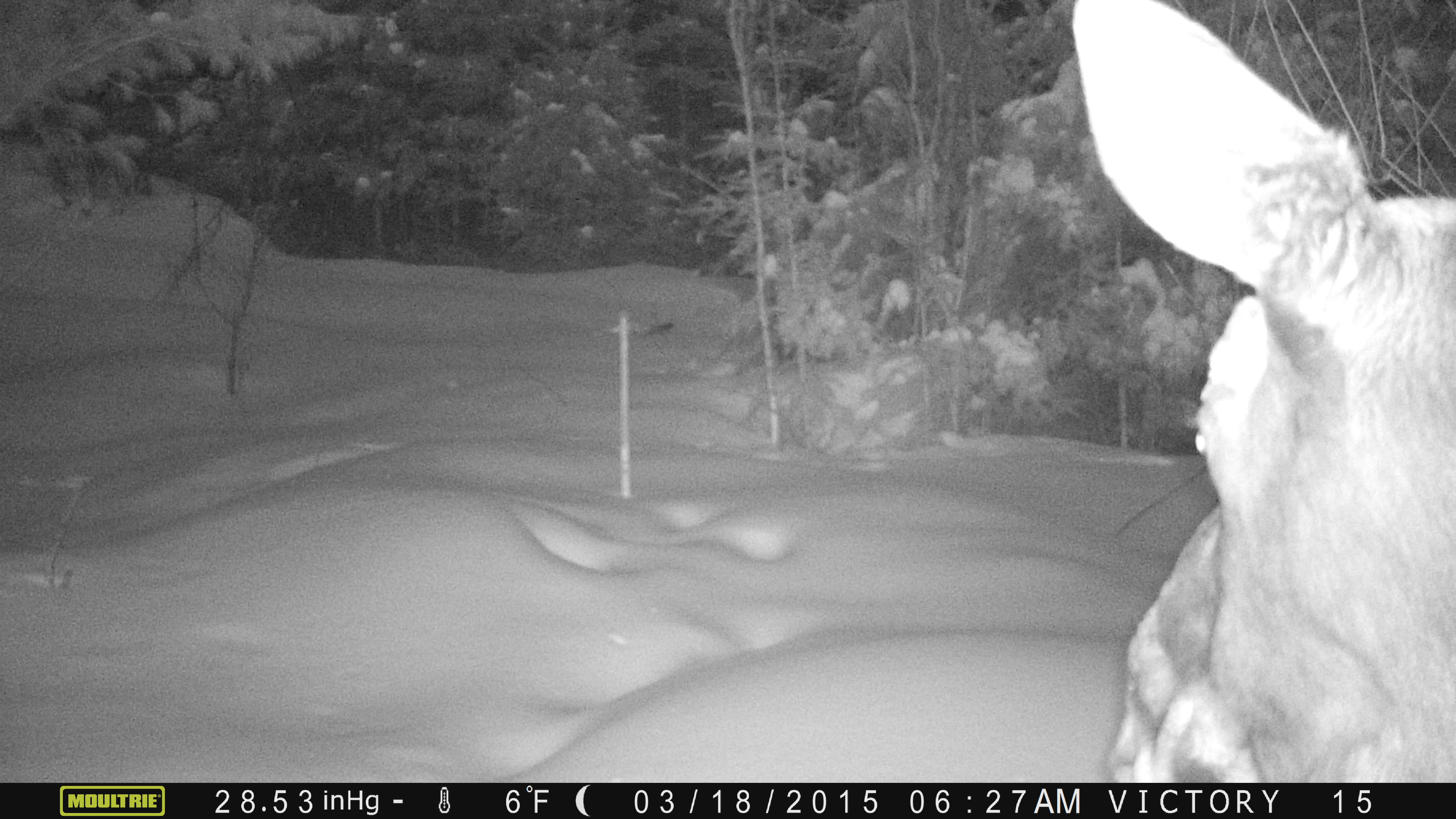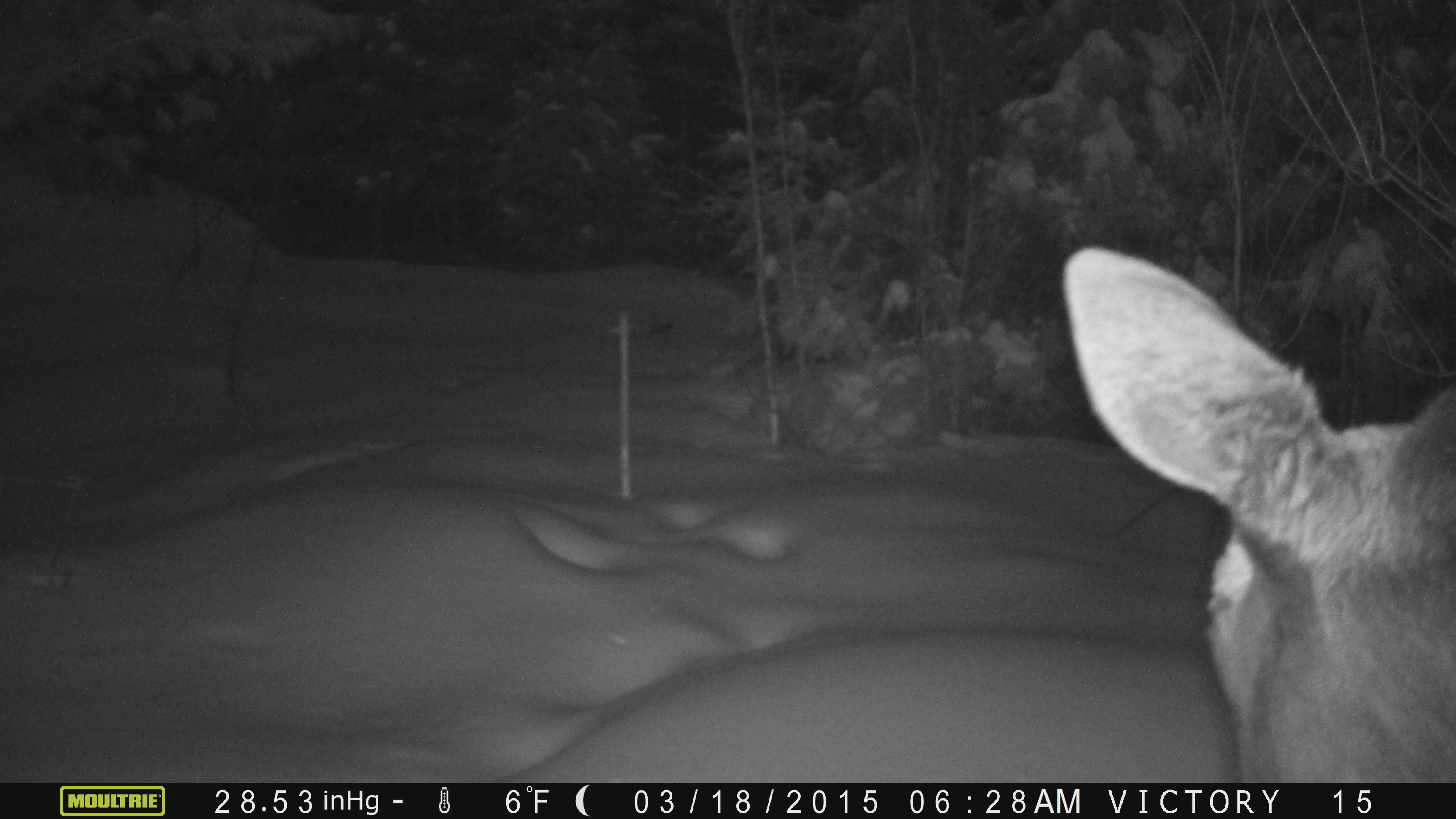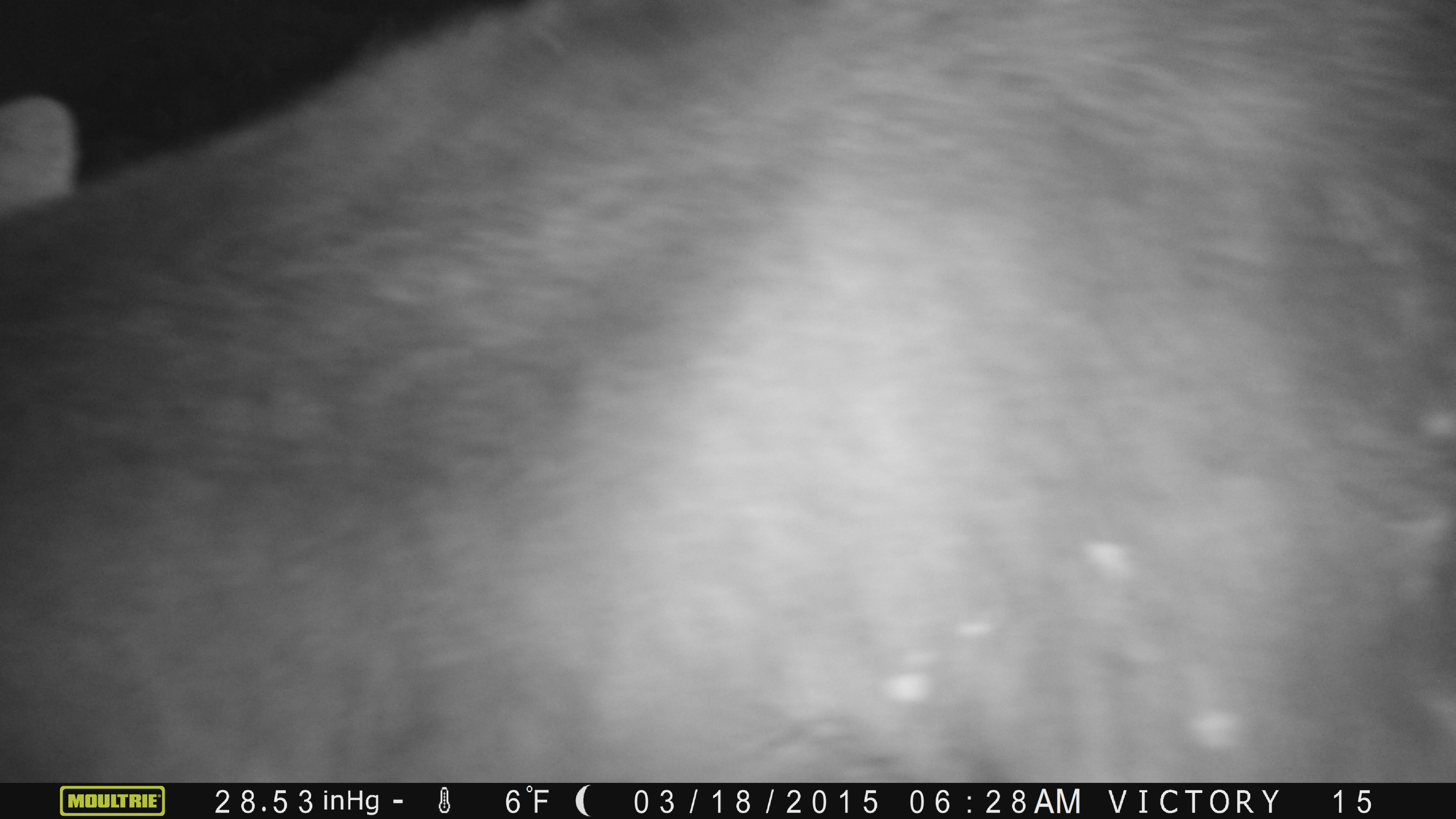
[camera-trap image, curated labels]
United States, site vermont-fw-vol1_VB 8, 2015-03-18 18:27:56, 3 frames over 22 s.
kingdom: Animalia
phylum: Chordata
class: Mammalia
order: Artiodactyla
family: Cervidae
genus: Alces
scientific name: Alces alces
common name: moose